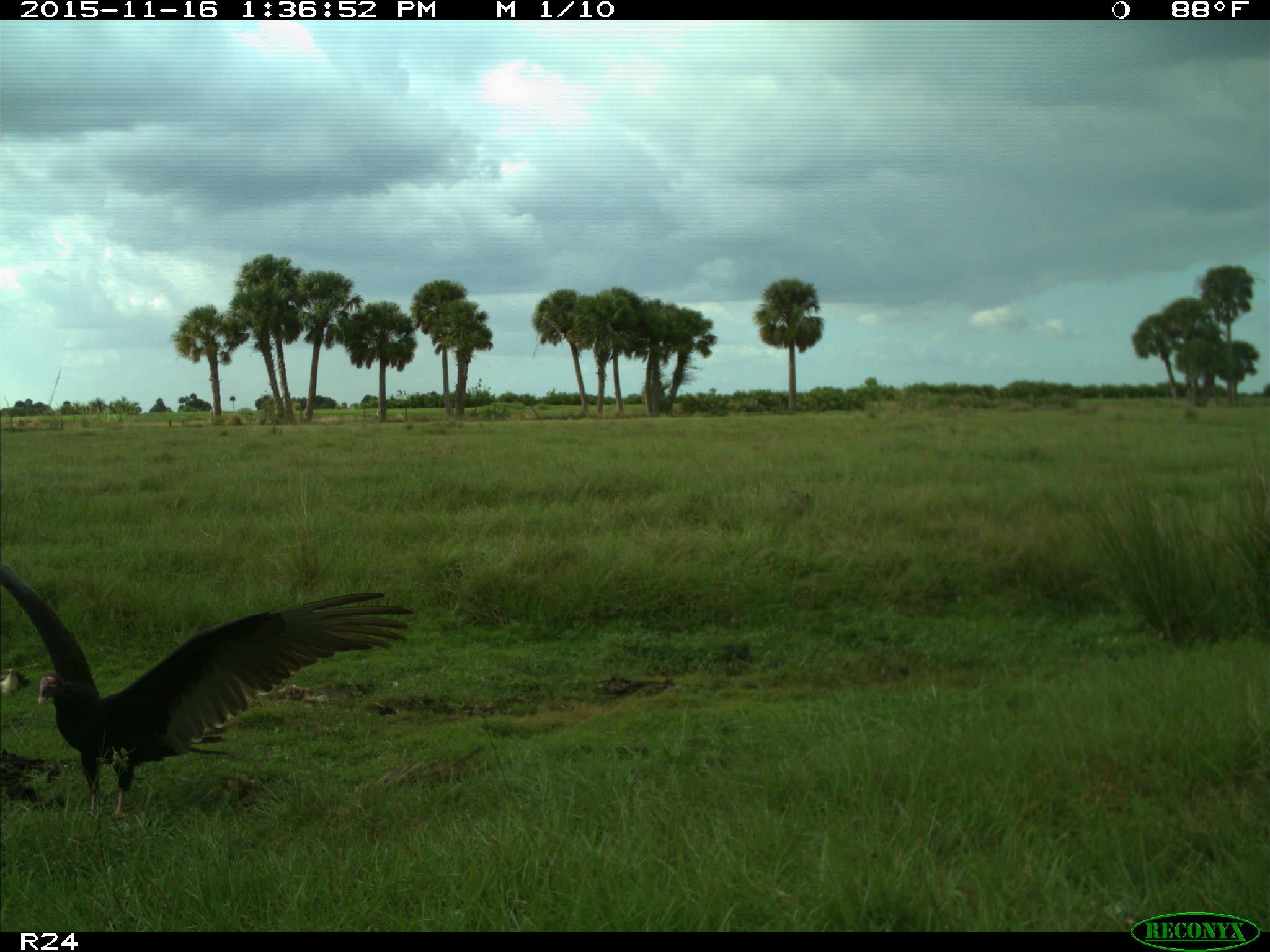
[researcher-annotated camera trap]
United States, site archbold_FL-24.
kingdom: Animalia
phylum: Chordata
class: Aves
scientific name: Aves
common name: birds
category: unidentified bird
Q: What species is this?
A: Unidentified bird (birds) (Aves).